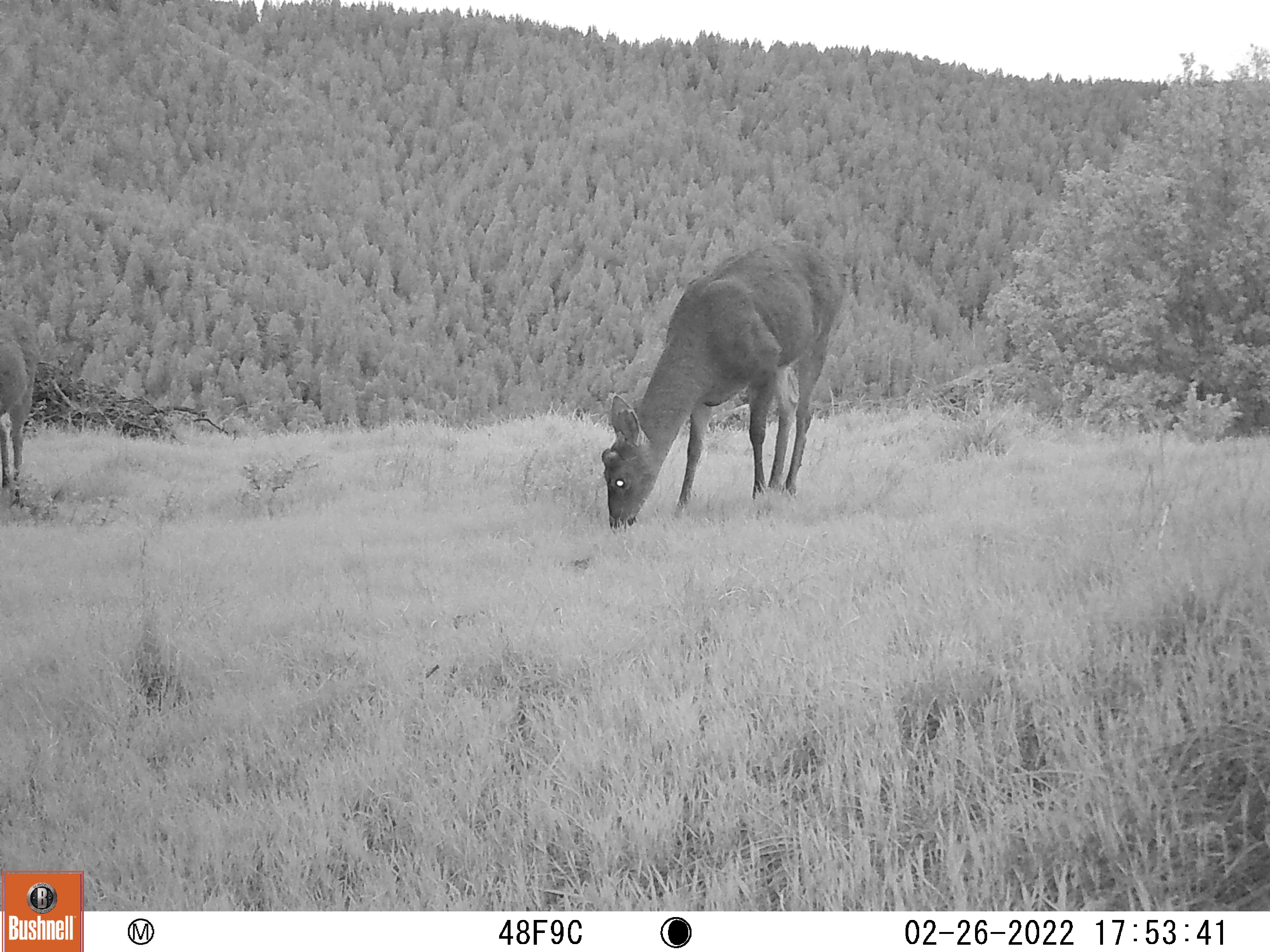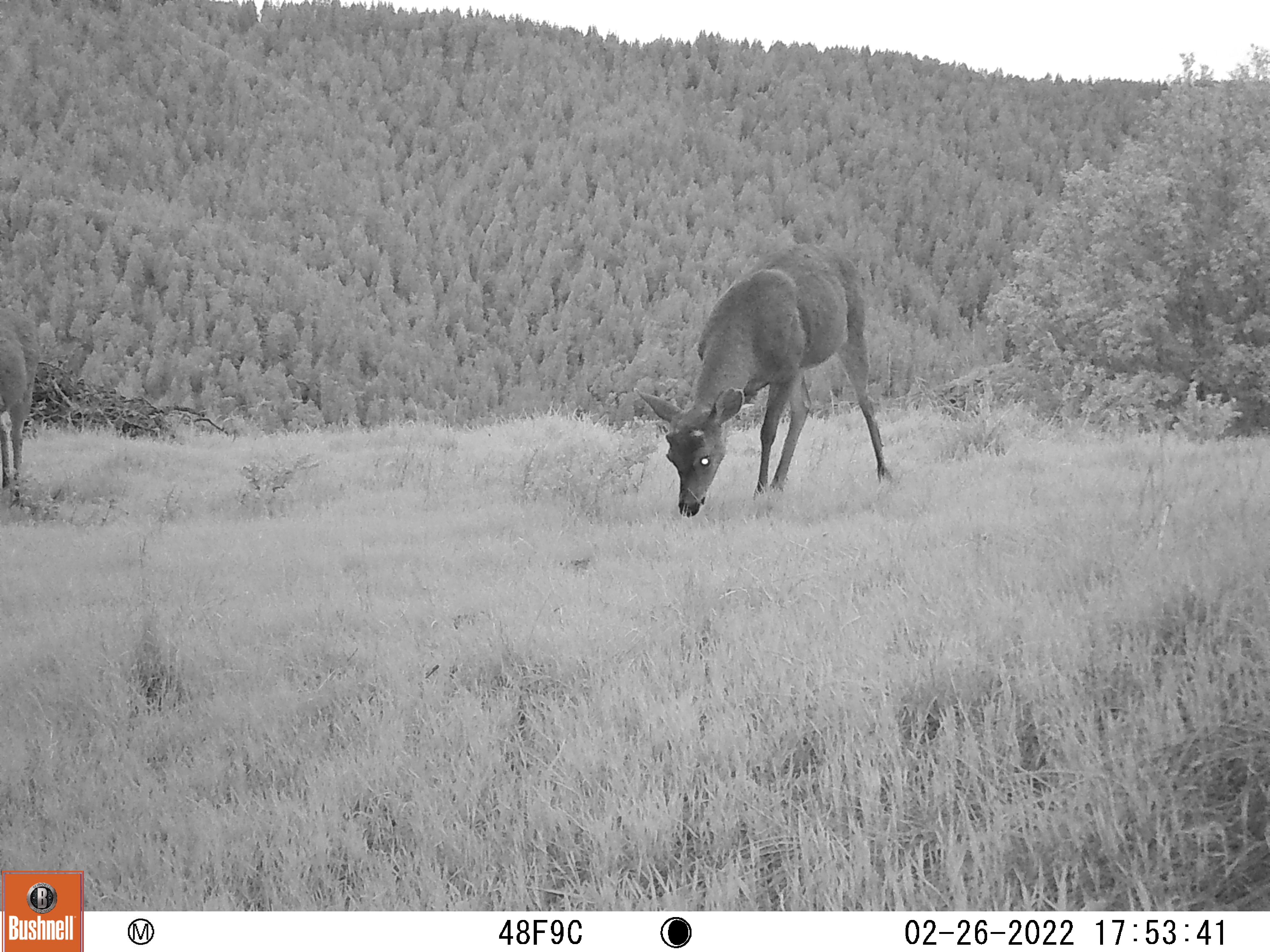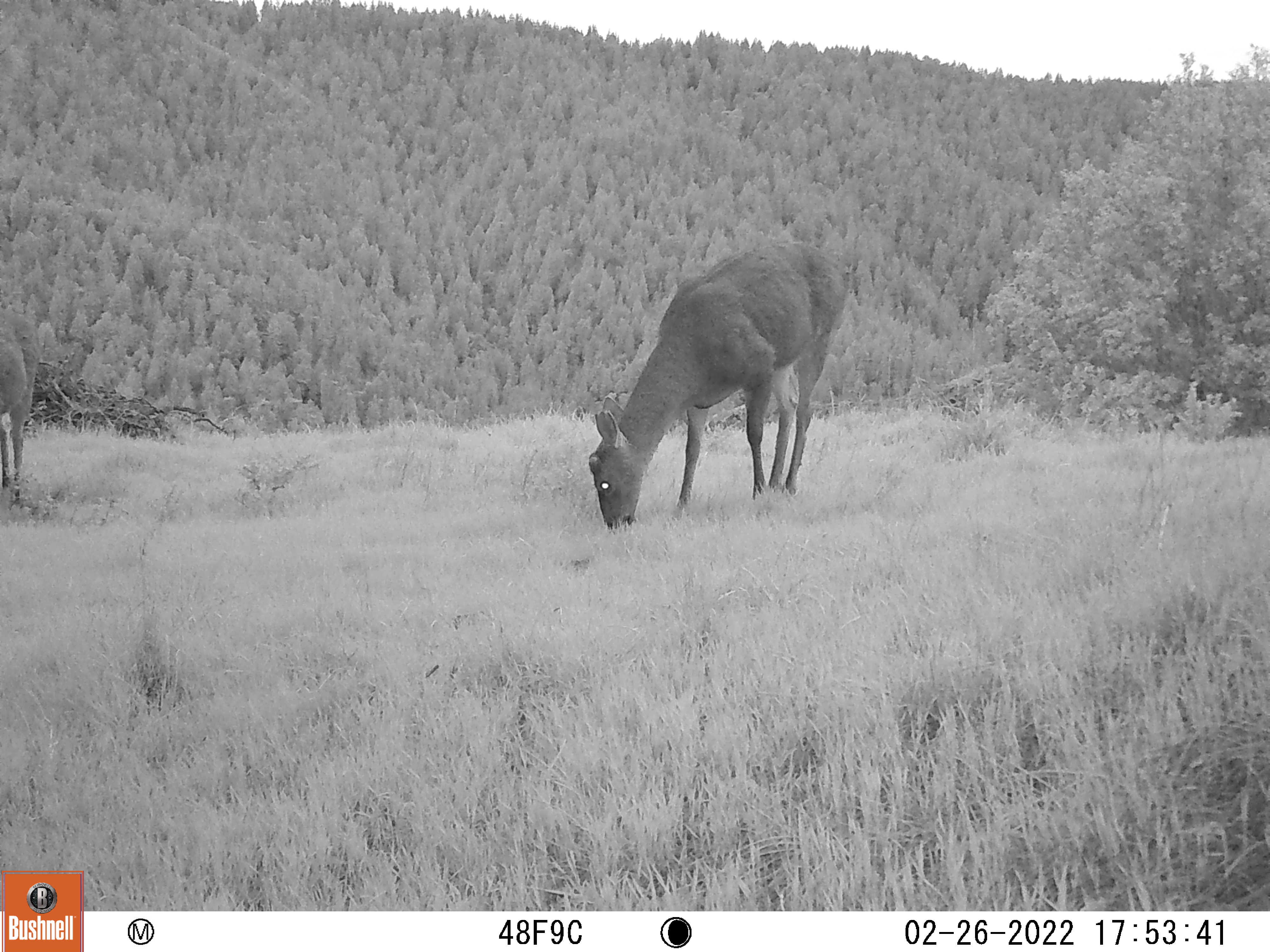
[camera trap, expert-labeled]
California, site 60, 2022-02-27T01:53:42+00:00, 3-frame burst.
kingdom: Animalia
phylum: Chordata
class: Mammalia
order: Artiodactyla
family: Cervidae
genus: Odocoileus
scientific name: Odocoileus hemionus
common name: mule deer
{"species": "mule deer (Odocoileus hemionus)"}